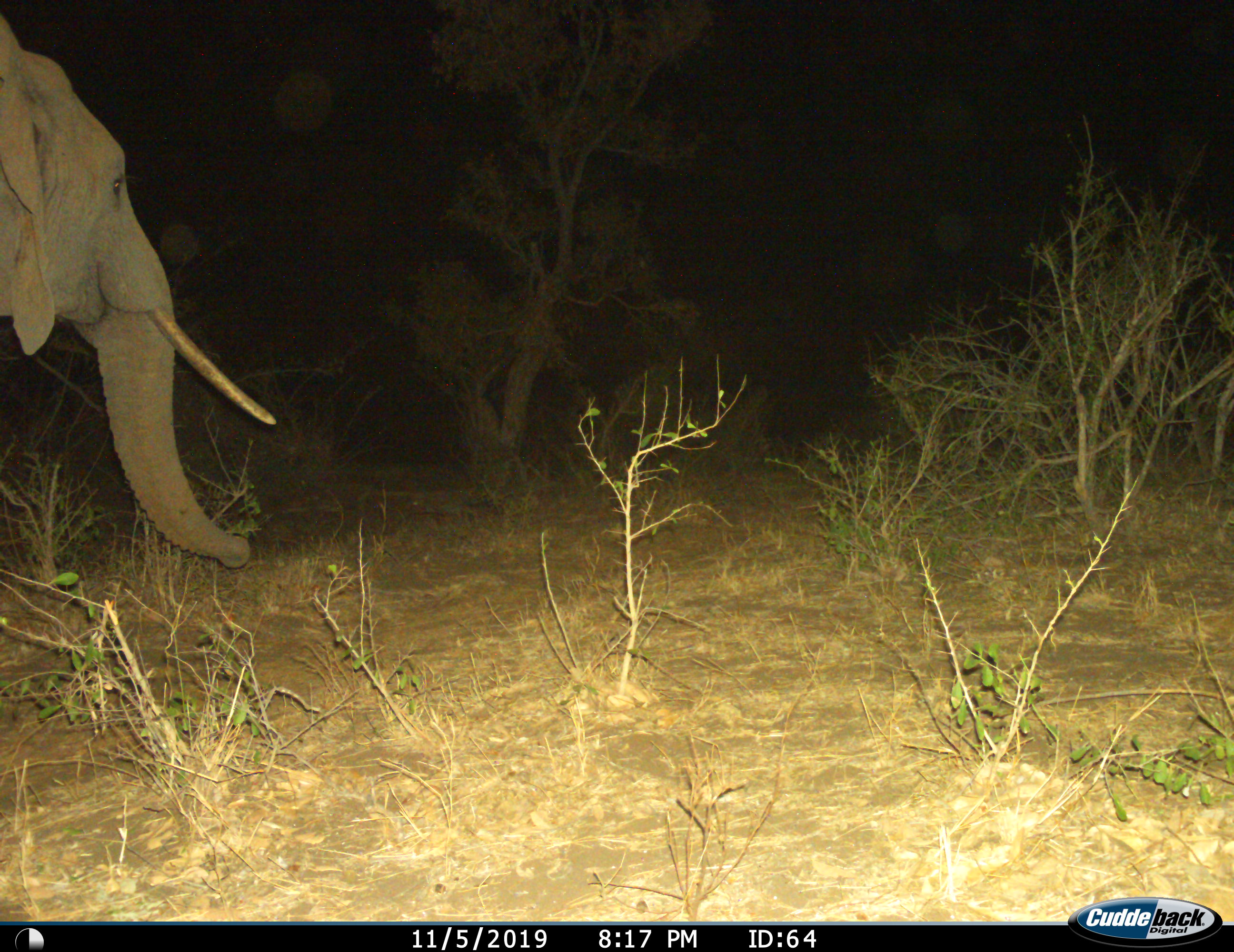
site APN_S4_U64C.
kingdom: Animalia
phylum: Chordata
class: Mammalia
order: Proboscidea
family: Elephantidae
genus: Loxodonta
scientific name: Loxodonta africana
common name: african bush elephant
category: elephant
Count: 1.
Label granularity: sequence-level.